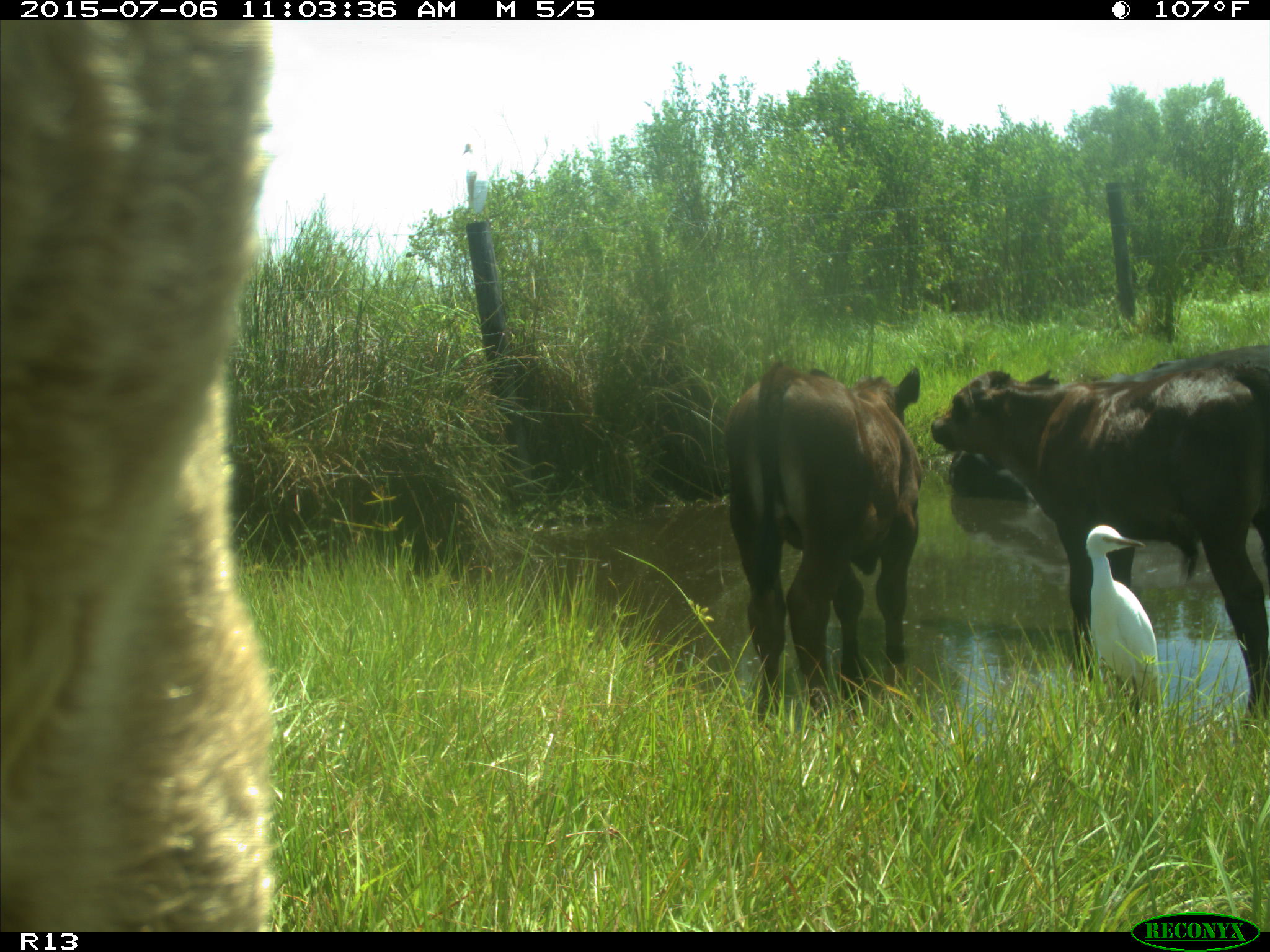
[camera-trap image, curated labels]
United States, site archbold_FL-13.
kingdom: Animalia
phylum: Chordata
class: Mammalia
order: Artiodactyla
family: Bovidae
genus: Bos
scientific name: Bos taurus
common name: domestic cow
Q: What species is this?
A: Bos taurus (domestic cow).